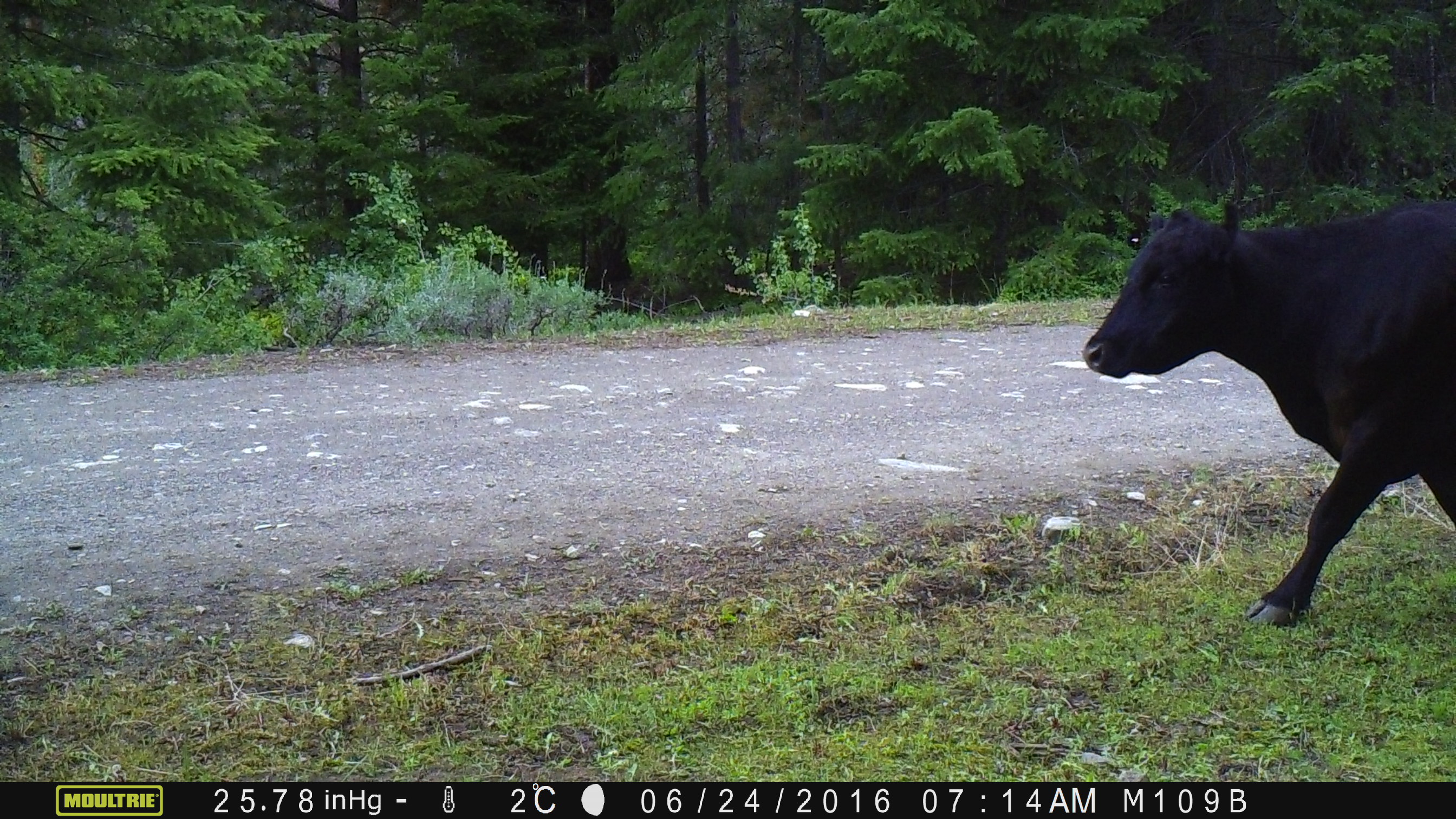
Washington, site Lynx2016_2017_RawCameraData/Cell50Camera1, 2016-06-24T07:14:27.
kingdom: Animalia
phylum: Chordata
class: Mammalia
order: Artiodactyla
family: Bovidae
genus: Bos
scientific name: Bos taurus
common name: domestic cattle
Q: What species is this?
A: Domestic cattle (Bos taurus).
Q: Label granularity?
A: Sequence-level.